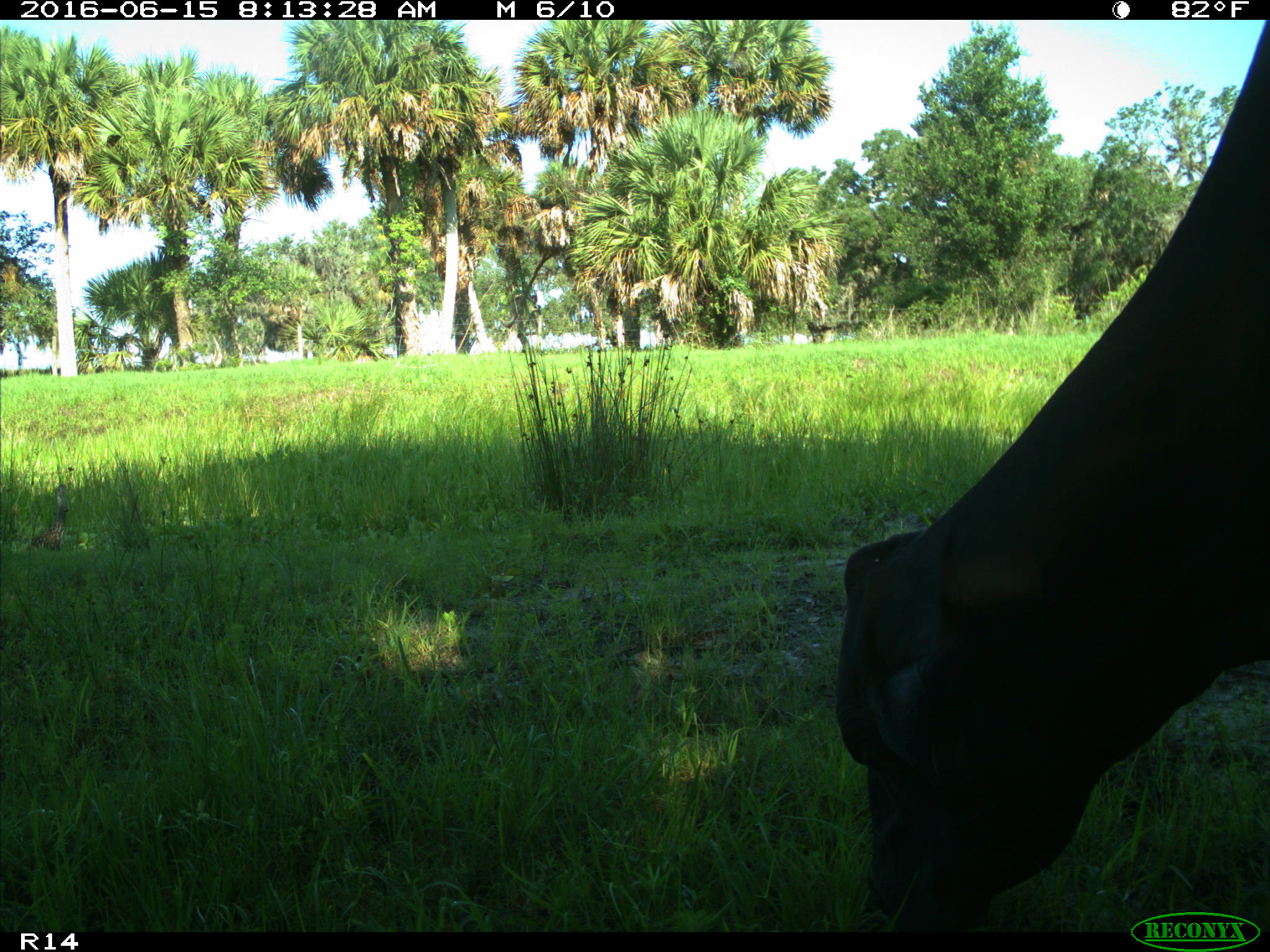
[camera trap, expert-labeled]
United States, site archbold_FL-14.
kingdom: Animalia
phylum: Chordata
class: Mammalia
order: Artiodactyla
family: Bovidae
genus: Bos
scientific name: Bos taurus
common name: domestic cow